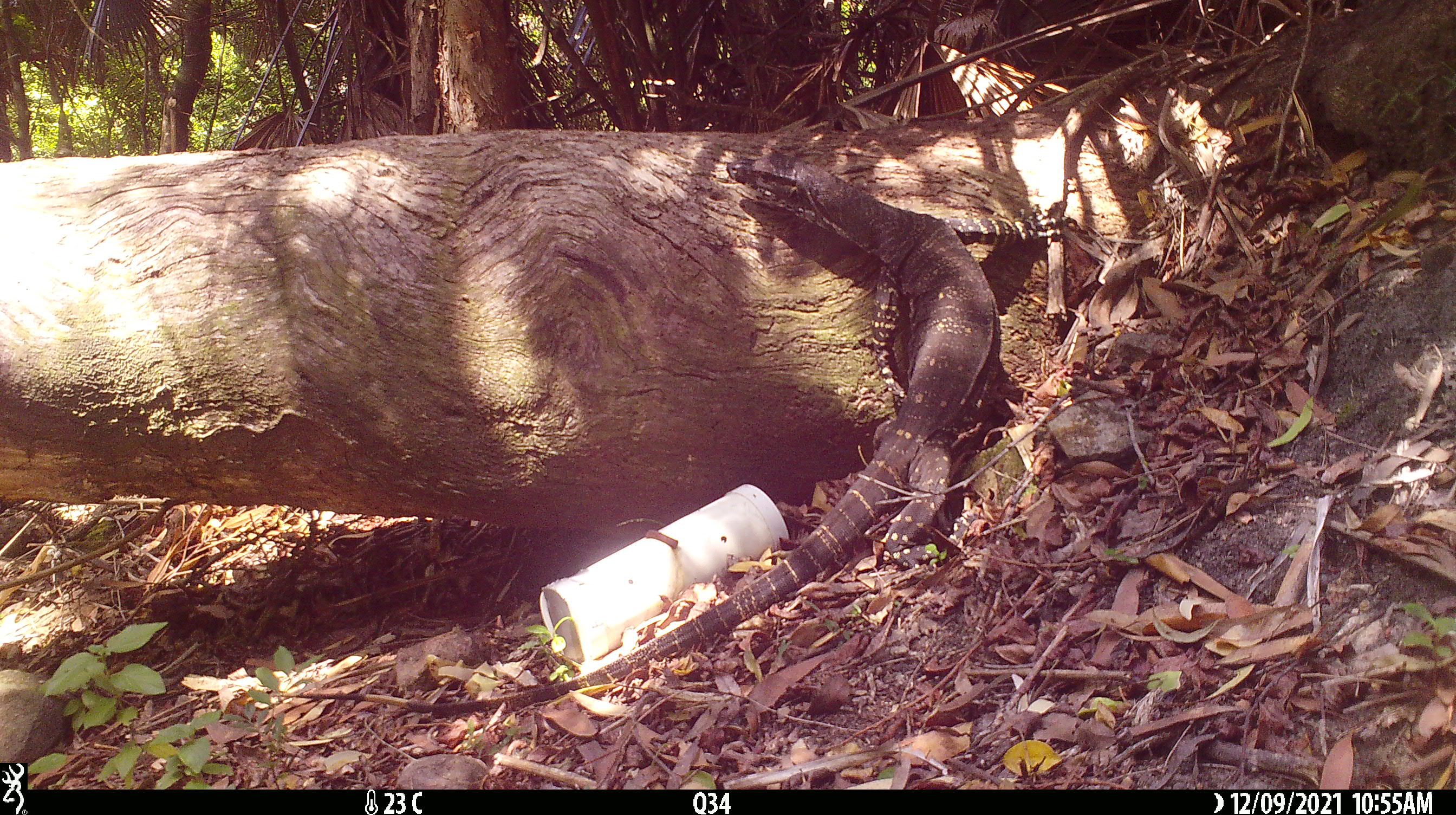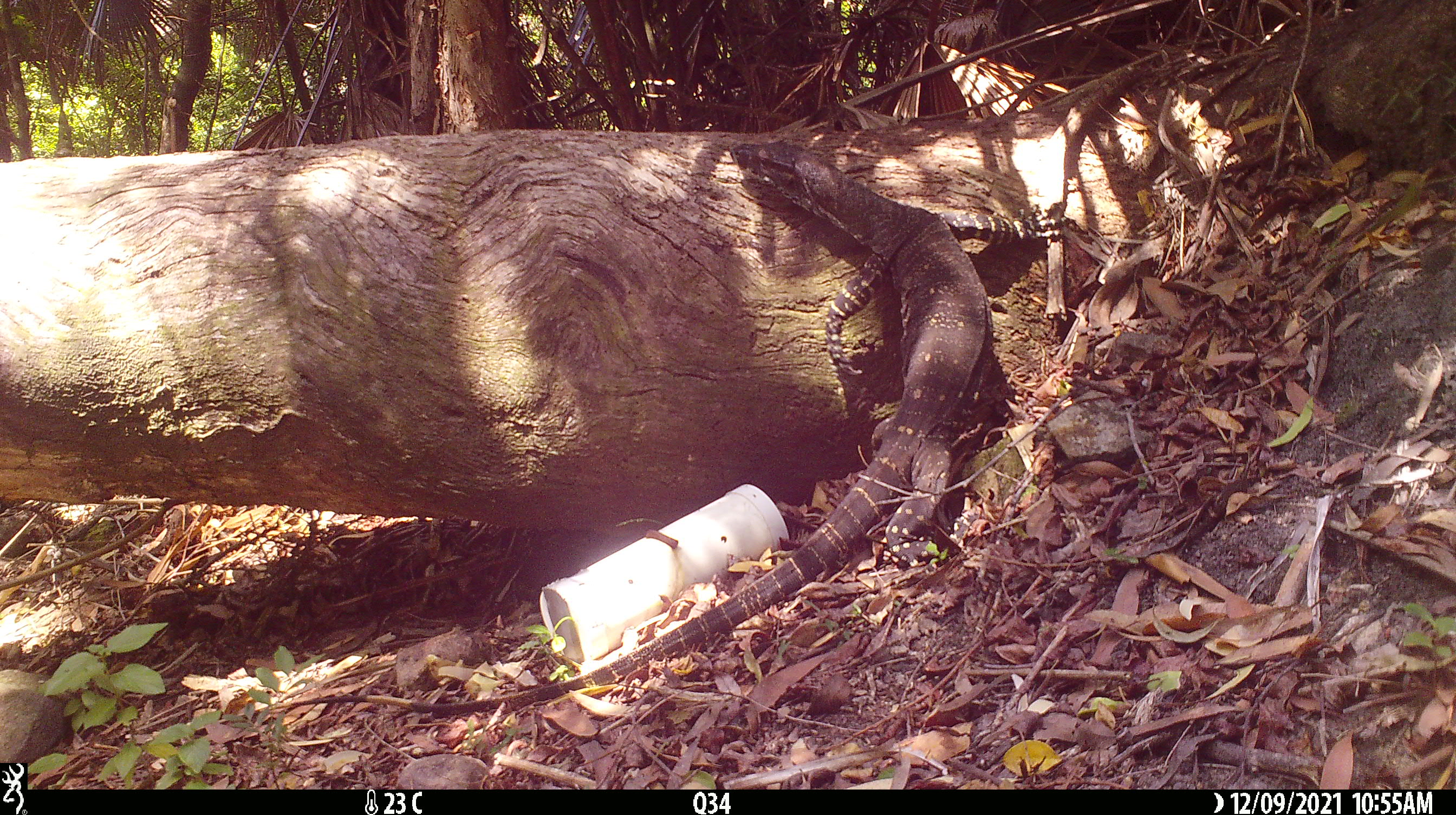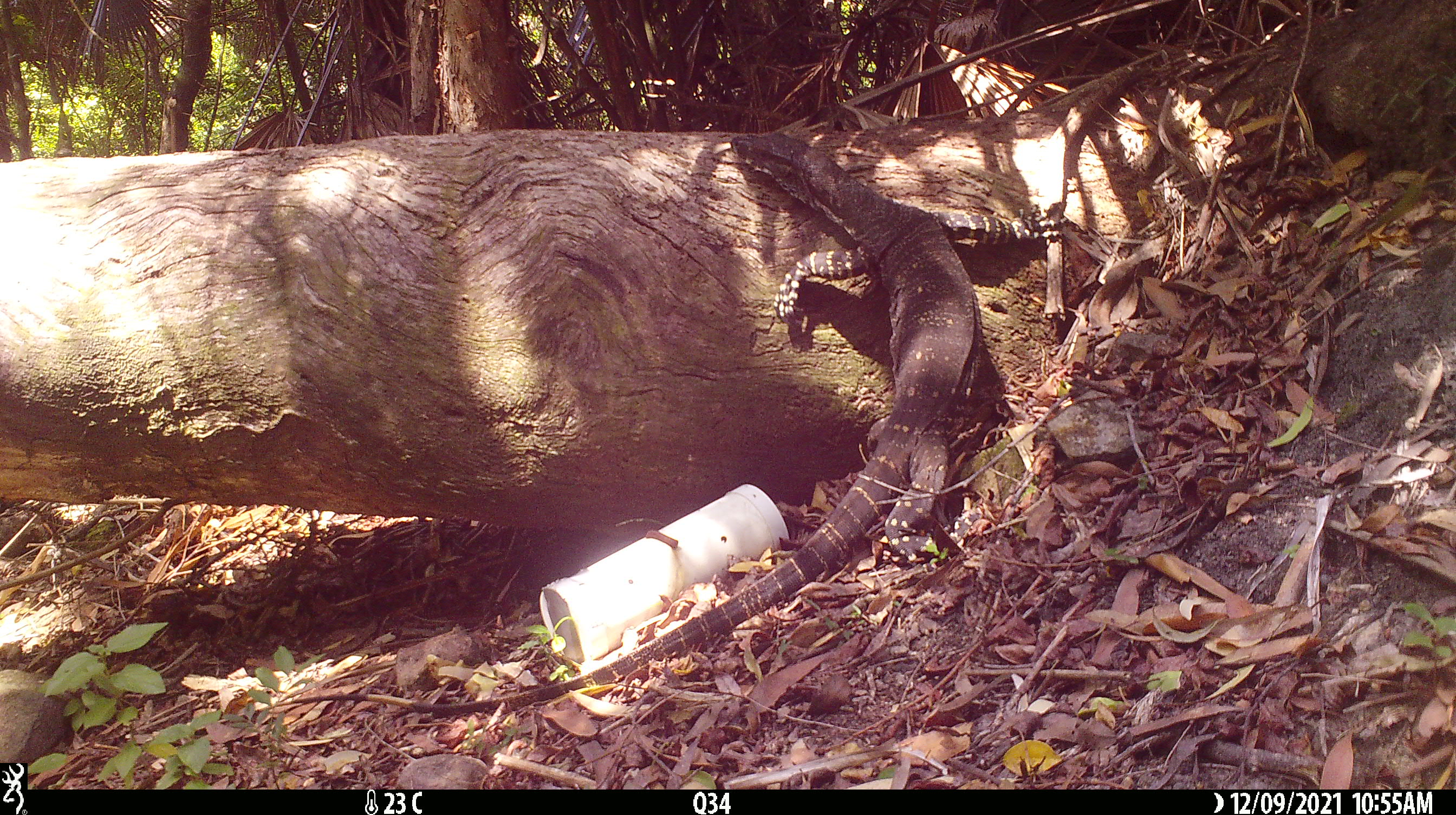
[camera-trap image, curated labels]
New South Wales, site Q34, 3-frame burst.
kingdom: Animalia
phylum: Chordata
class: Reptilia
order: Squamata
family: Varanidae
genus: Varanus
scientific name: Varanus varius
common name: lace monitor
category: goanna